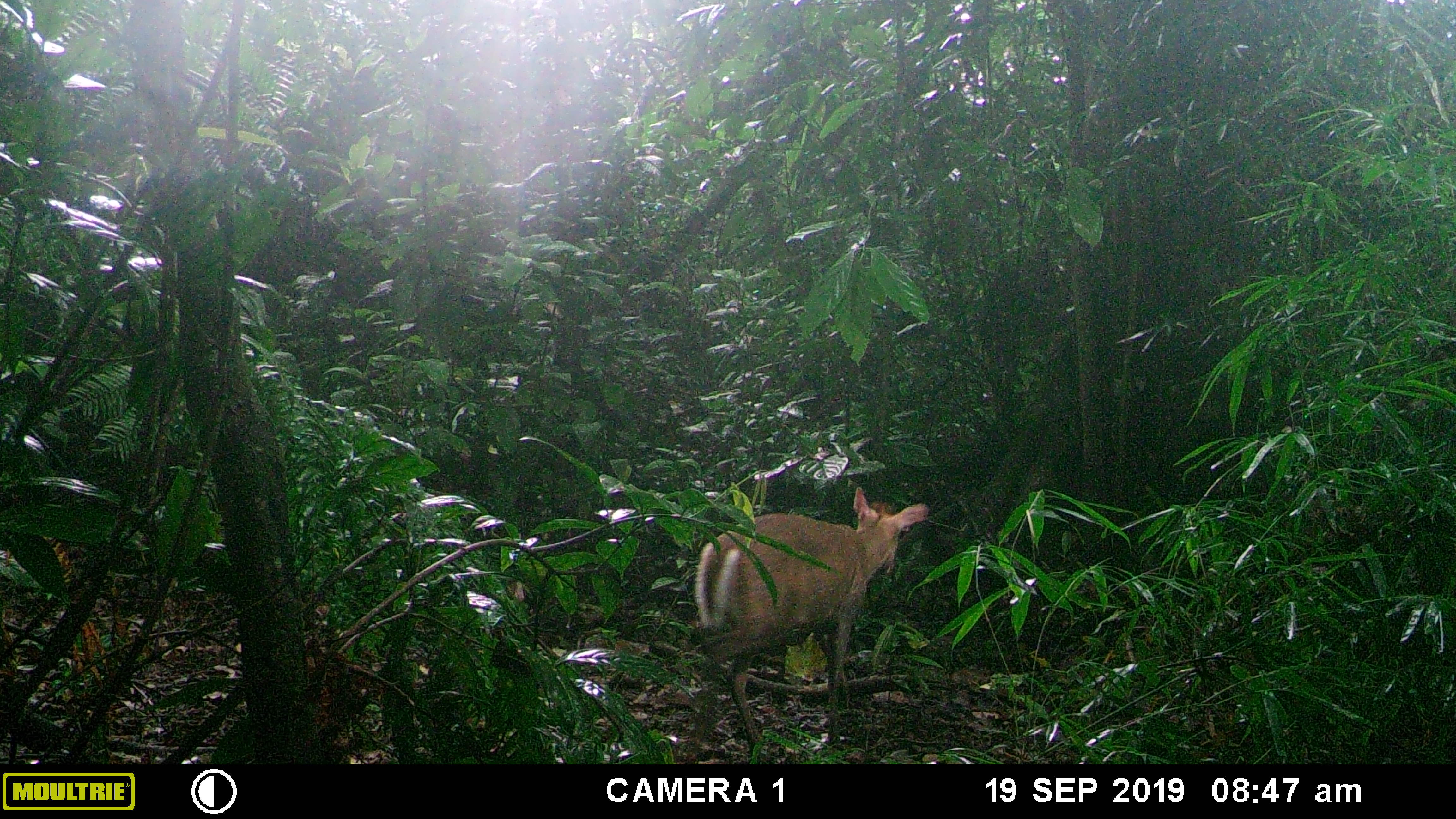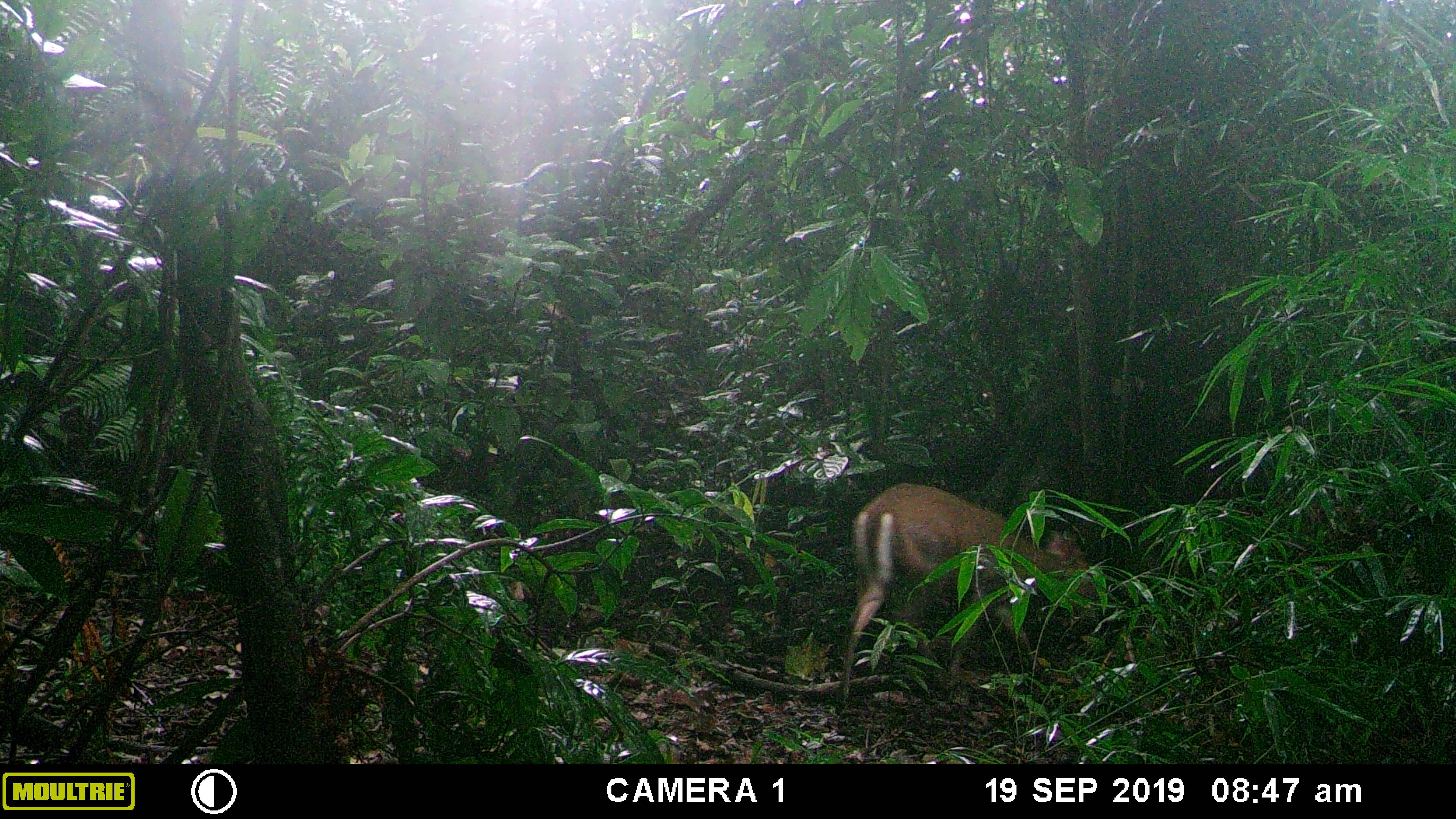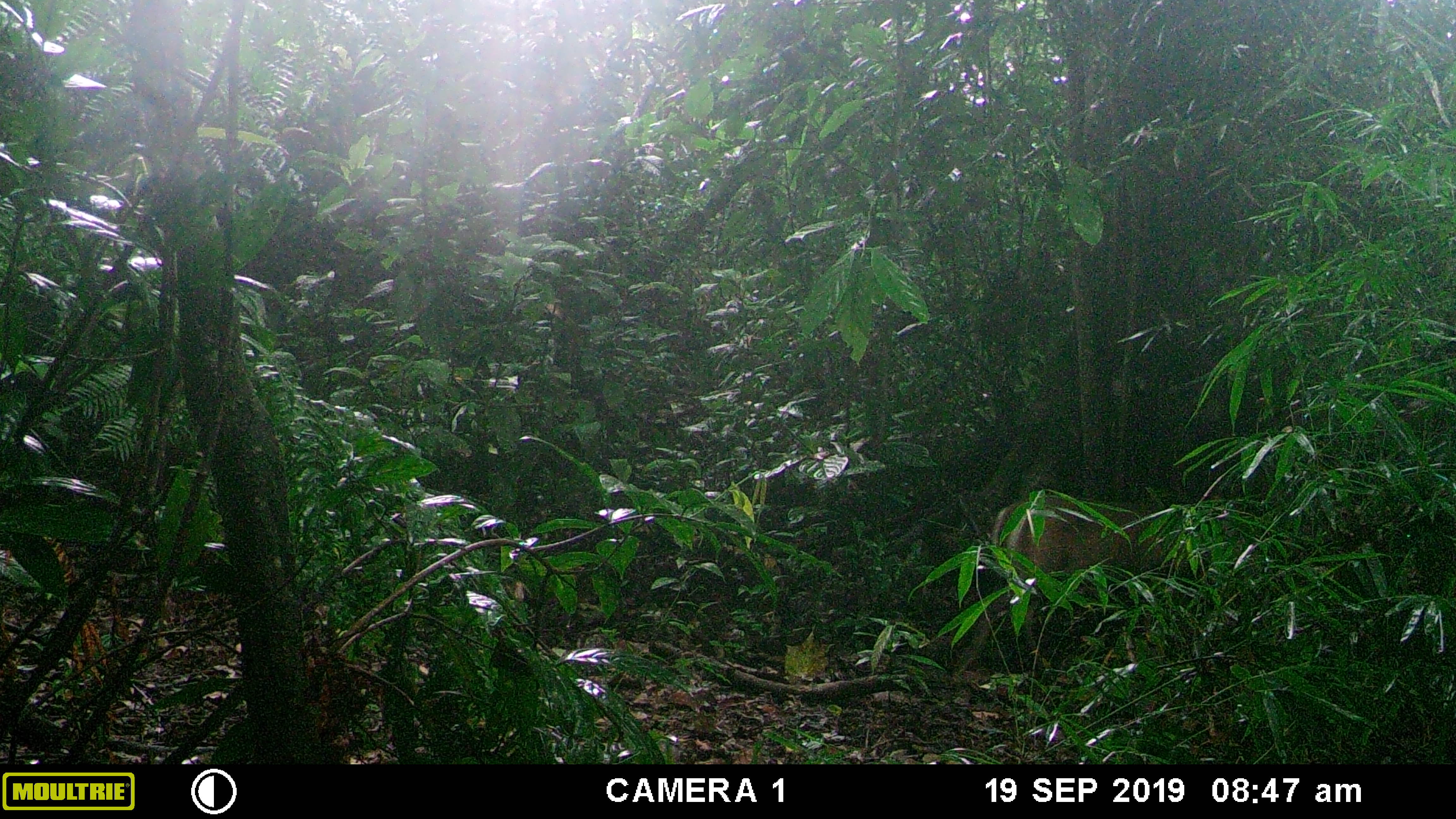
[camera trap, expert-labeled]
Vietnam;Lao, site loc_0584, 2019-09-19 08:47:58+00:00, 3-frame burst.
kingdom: Animalia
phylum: Chordata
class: Mammalia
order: Artiodactyla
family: Cervidae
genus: Muntiacus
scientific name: Muntiacus rooseveltorum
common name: roosevelt's muntjac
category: roosevelts muntjac group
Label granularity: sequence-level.